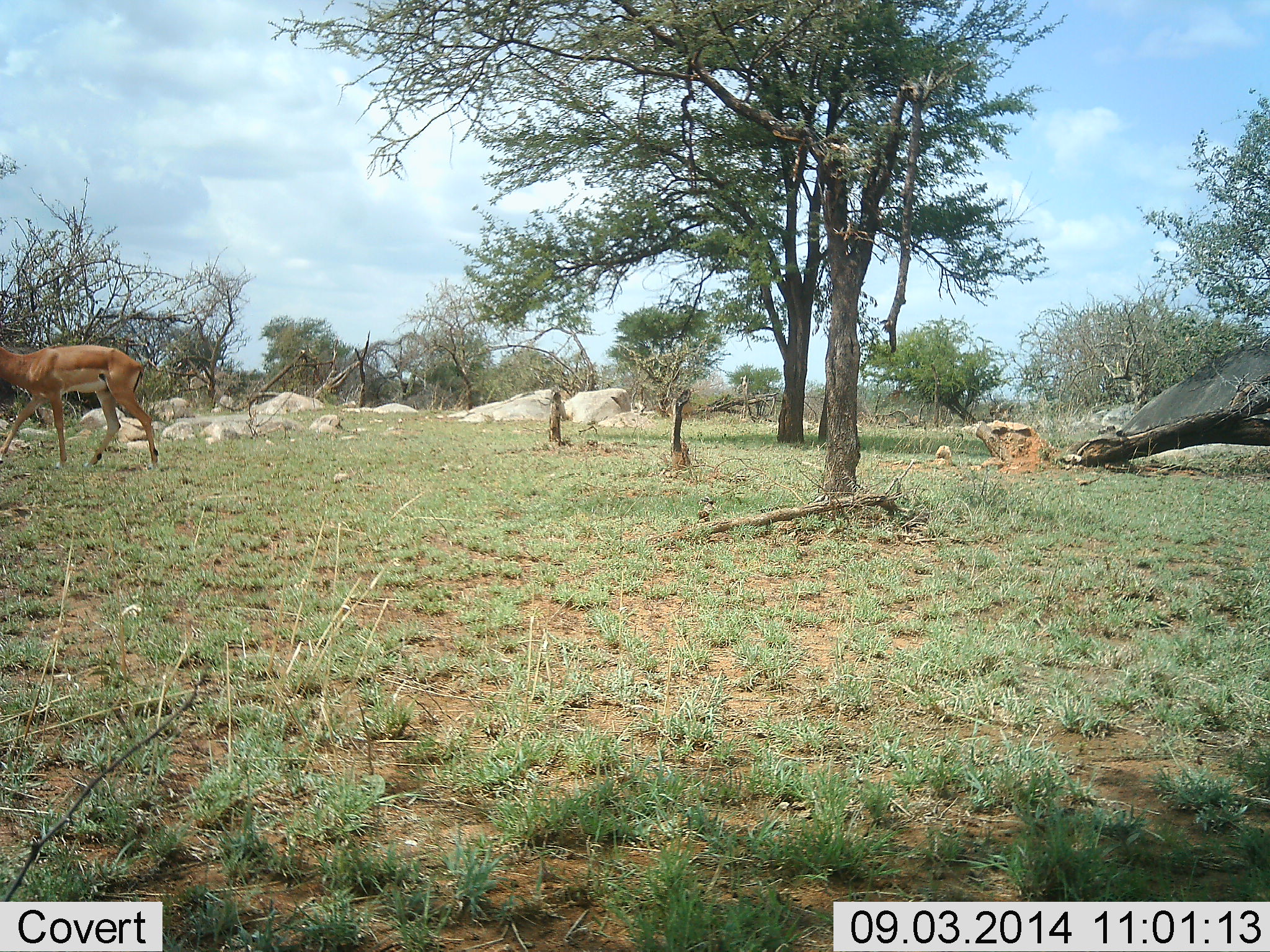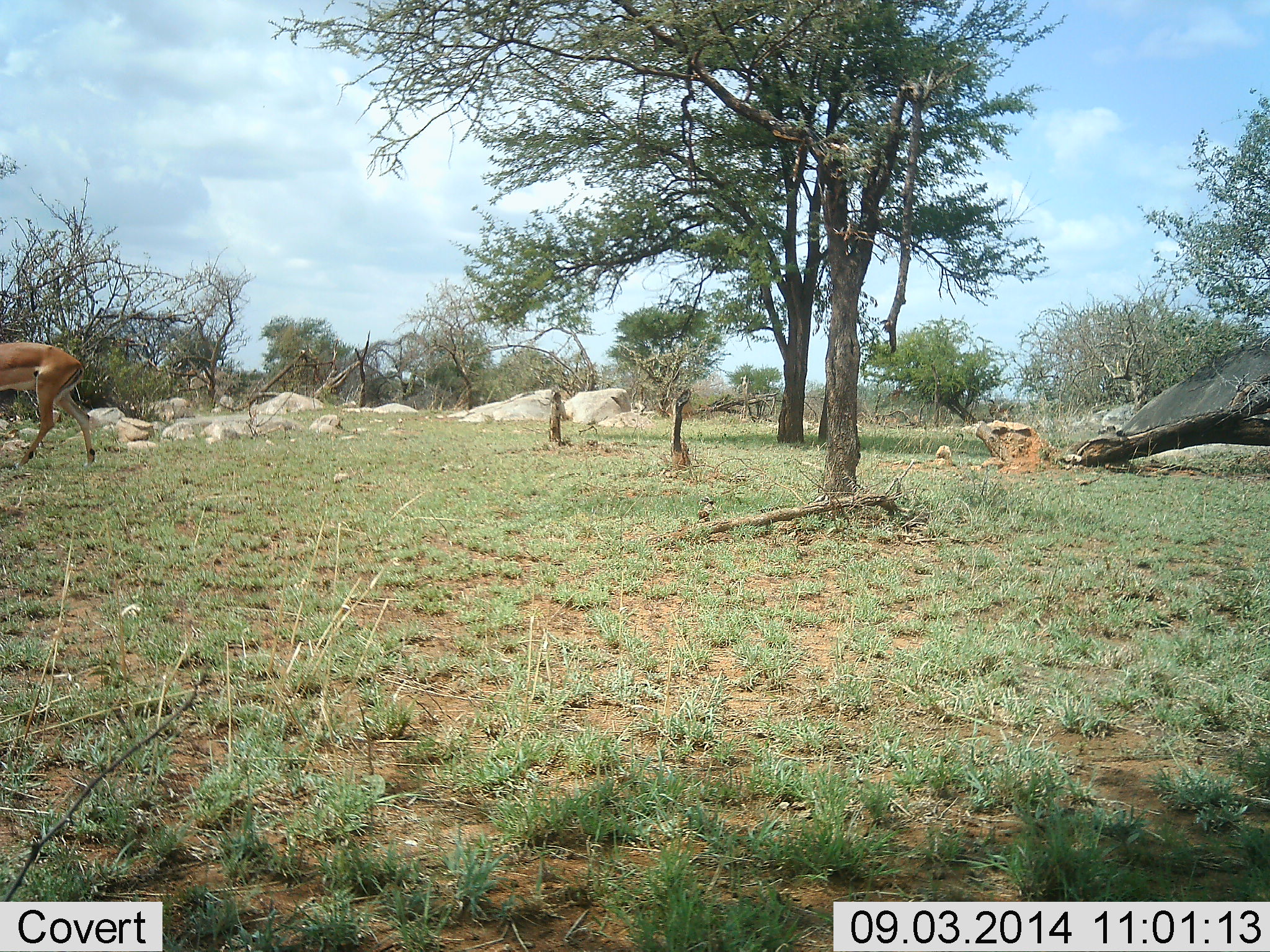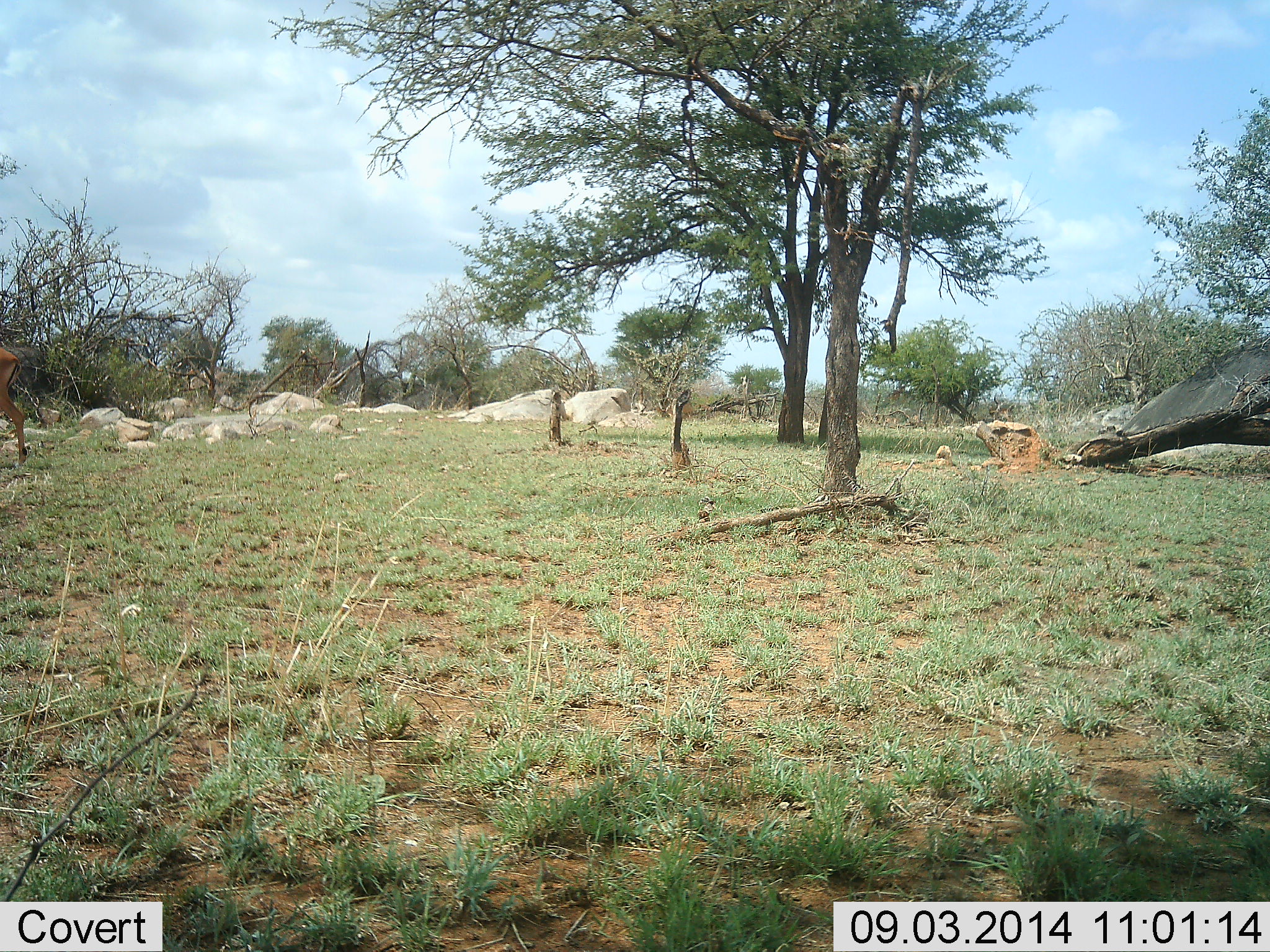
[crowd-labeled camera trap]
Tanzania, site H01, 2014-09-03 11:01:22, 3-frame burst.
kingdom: Animalia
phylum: Chordata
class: Mammalia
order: Artiodactyla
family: Bovidae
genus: Nanger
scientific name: Nanger granti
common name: grant's gazelle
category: gazellegrants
Gazellegrants (grant's gazelle) (Nanger granti), count 1. Behavior (volunteer vote fractions): standing 20%, resting 0%, moving 80%, interacting 0%. Young present (vote fraction): 0%. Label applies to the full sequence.